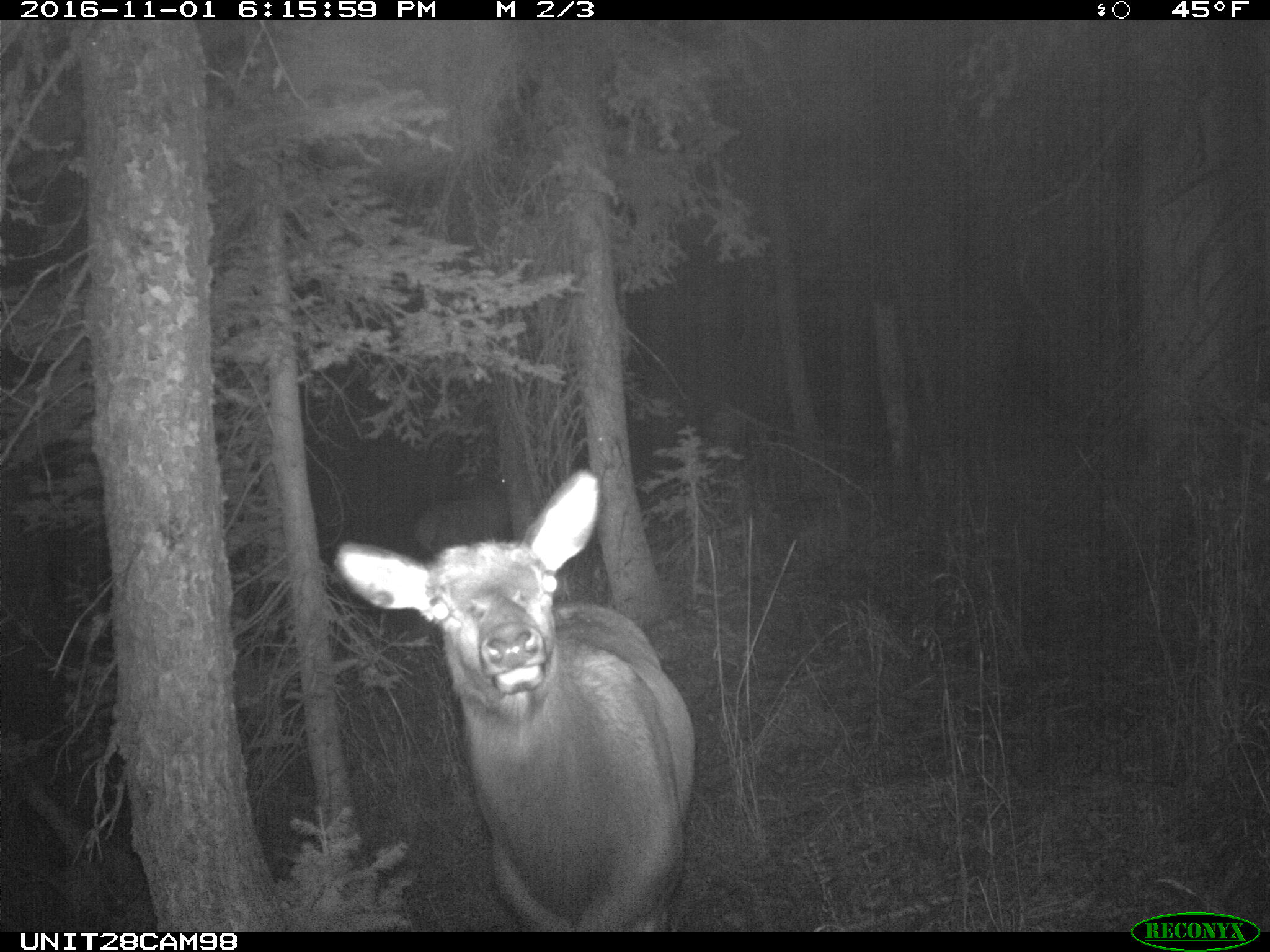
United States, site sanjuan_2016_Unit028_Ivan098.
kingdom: Animalia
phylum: Chordata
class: Mammalia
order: Artiodactyla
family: Cervidae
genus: Cervus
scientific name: Cervus elaphus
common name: red deer